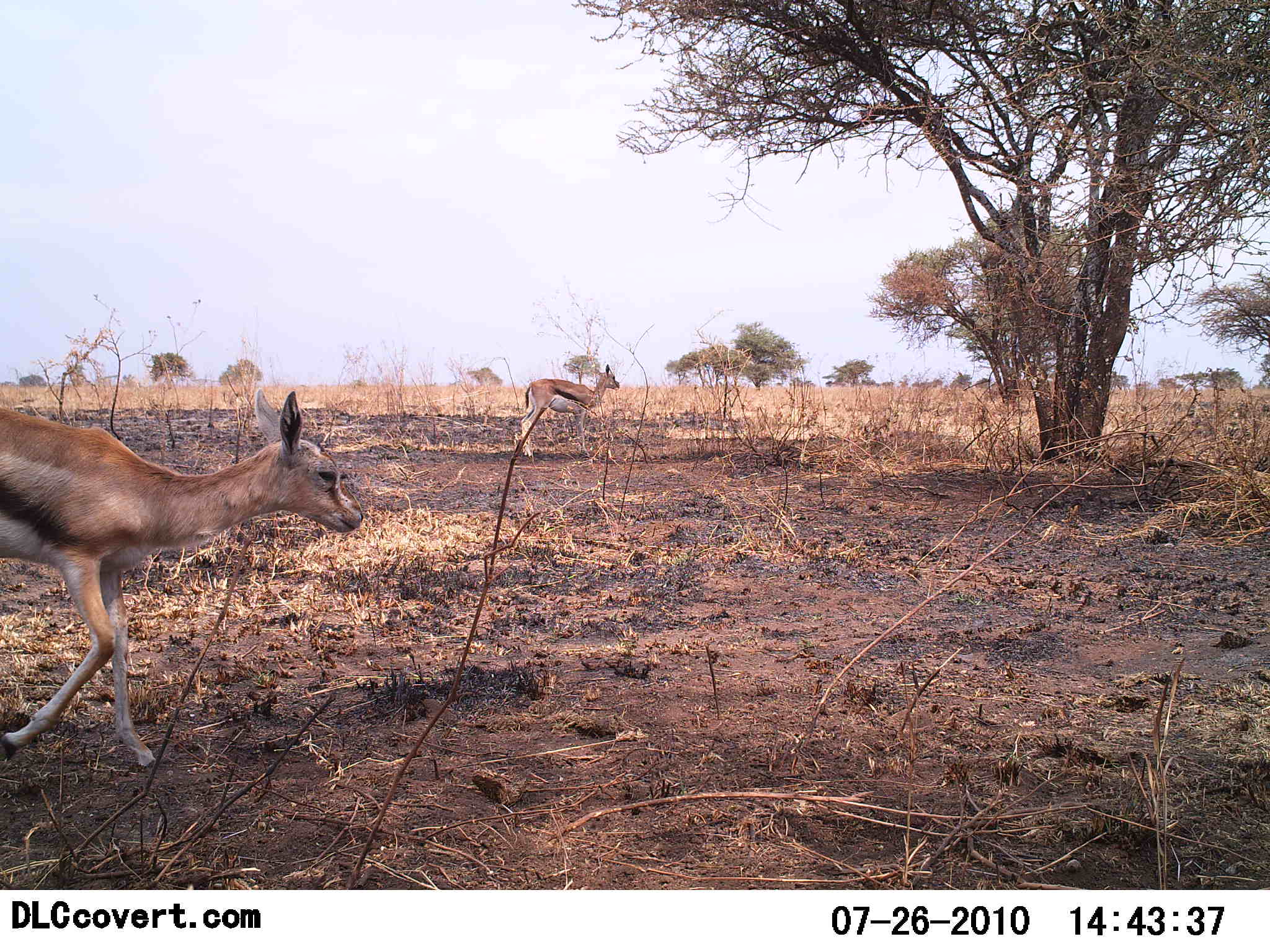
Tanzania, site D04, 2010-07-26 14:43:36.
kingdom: Animalia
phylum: Chordata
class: Mammalia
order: Artiodactyla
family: Bovidae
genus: Eudorcas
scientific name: Eudorcas thomsonii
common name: thomson's gazelle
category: gazellethomsons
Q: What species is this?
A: Gazellethomsons (thomson's gazelle) (Eudorcas thomsonii).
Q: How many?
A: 2.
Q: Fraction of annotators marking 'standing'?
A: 36%.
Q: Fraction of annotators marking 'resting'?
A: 0%.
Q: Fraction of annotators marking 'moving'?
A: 71%.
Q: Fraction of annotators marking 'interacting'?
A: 0%.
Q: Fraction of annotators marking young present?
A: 21%.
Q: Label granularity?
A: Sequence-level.